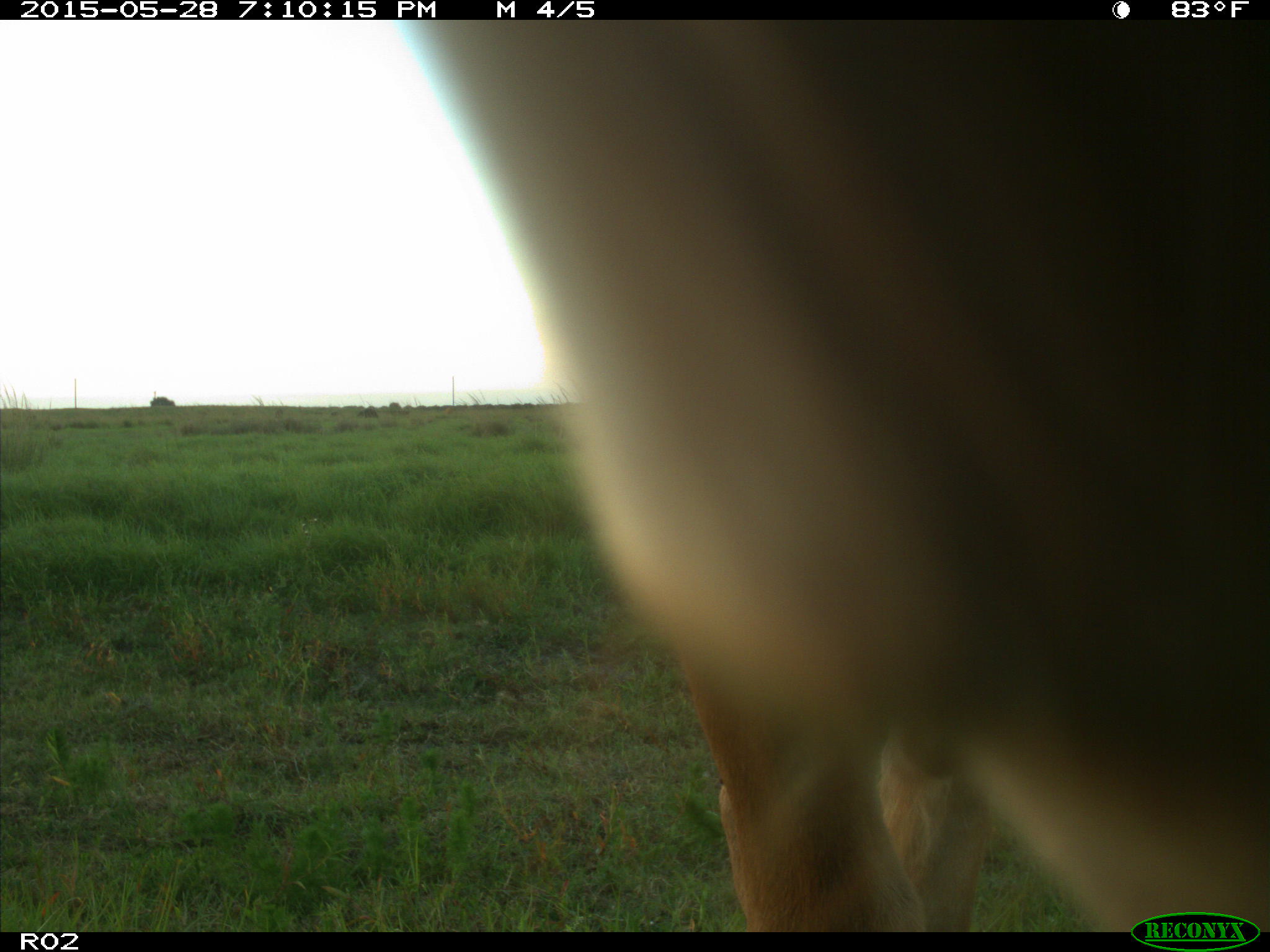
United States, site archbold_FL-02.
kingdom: Animalia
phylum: Chordata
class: Mammalia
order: Artiodactyla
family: Bovidae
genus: Bos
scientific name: Bos taurus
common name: domestic cow